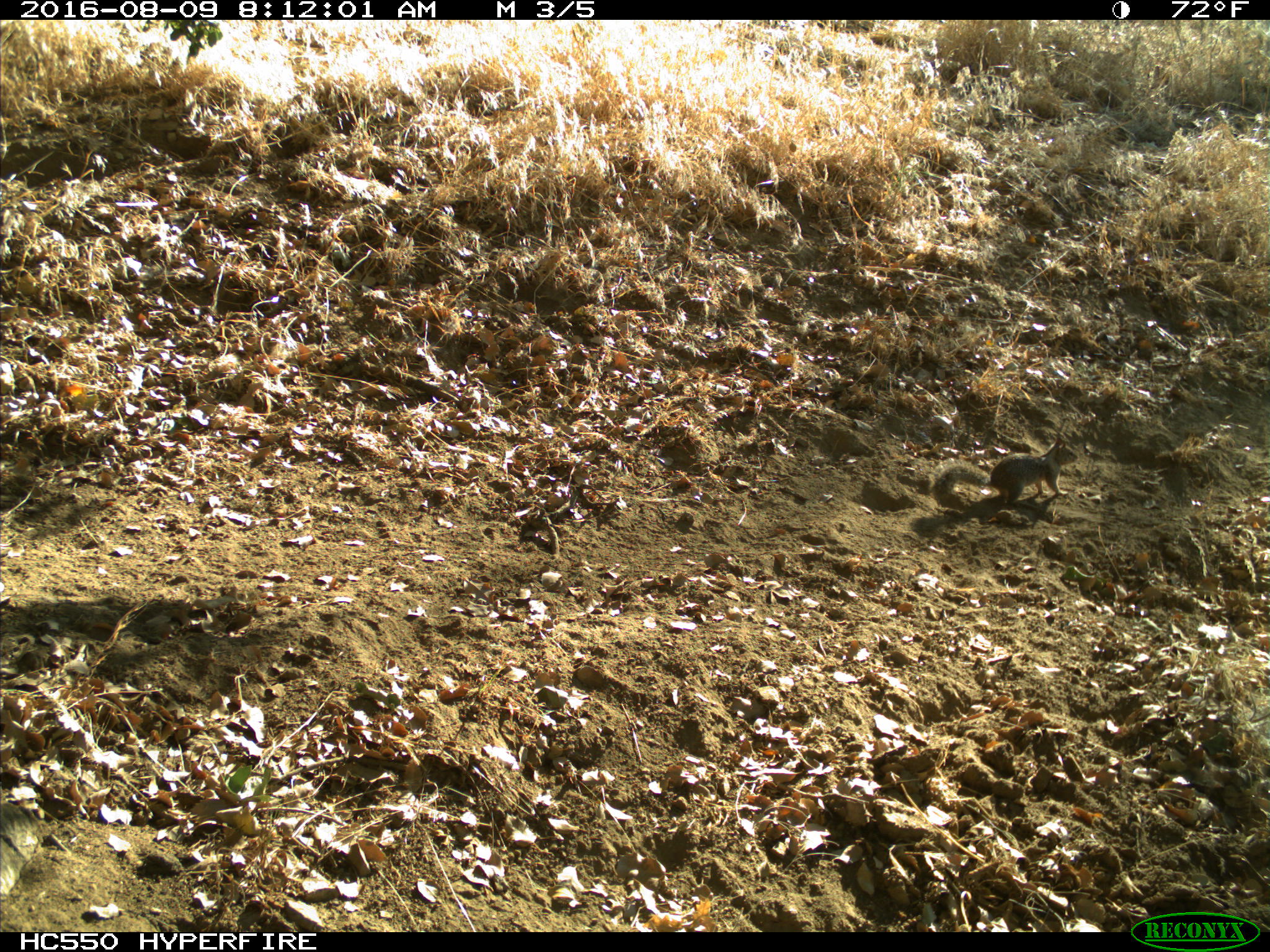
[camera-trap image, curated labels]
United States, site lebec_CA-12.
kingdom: Animalia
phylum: Chordata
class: Mammalia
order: Rodentia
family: Sciuridae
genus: Otospermophilus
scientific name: Otospermophilus beecheyi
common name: california ground squirrel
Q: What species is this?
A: Otospermophilus beecheyi (california ground squirrel).